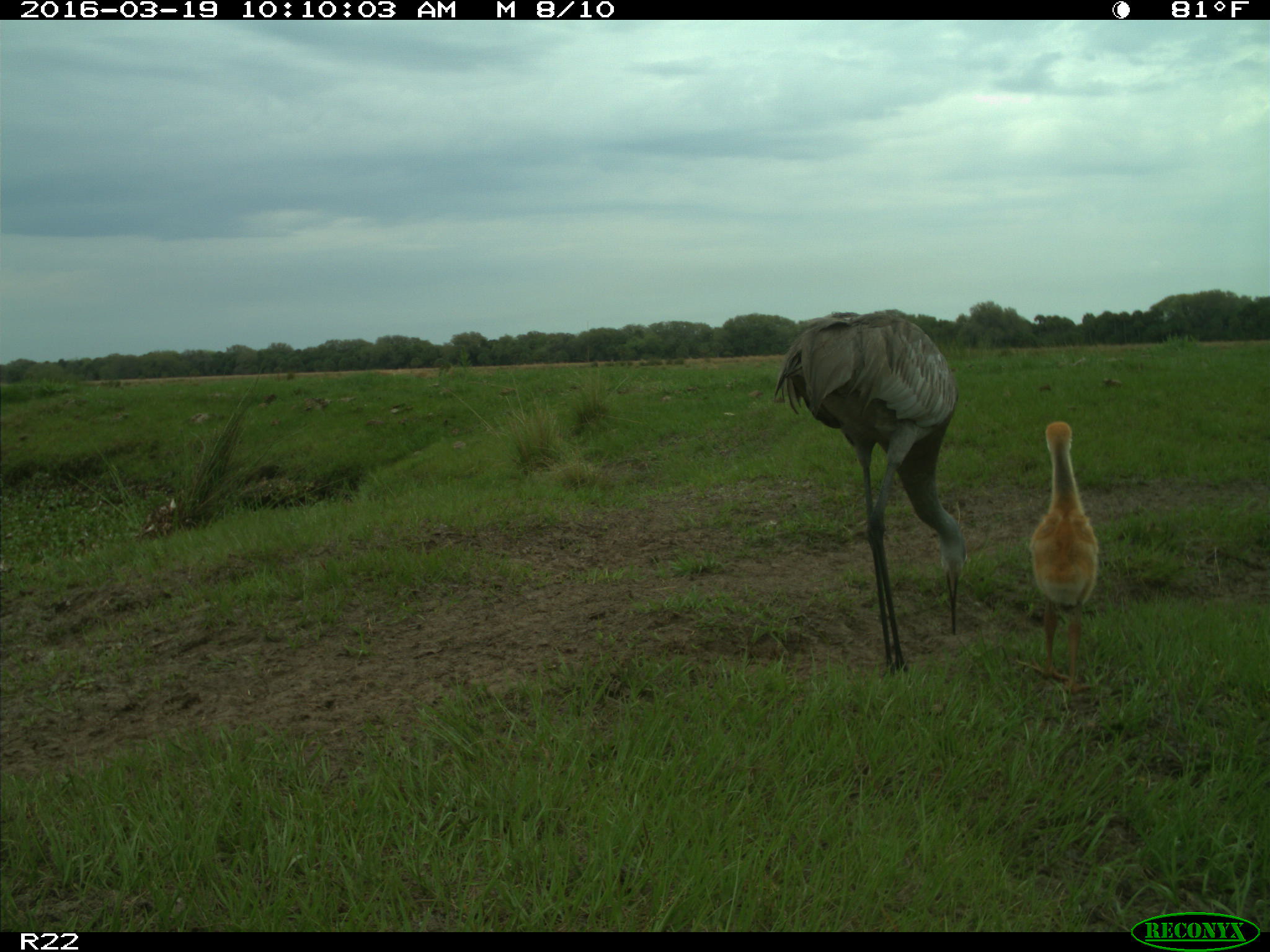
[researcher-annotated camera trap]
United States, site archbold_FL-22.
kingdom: Animalia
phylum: Chordata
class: Aves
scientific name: Aves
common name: birds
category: unidentified bird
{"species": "unidentified bird (birds) (Aves)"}